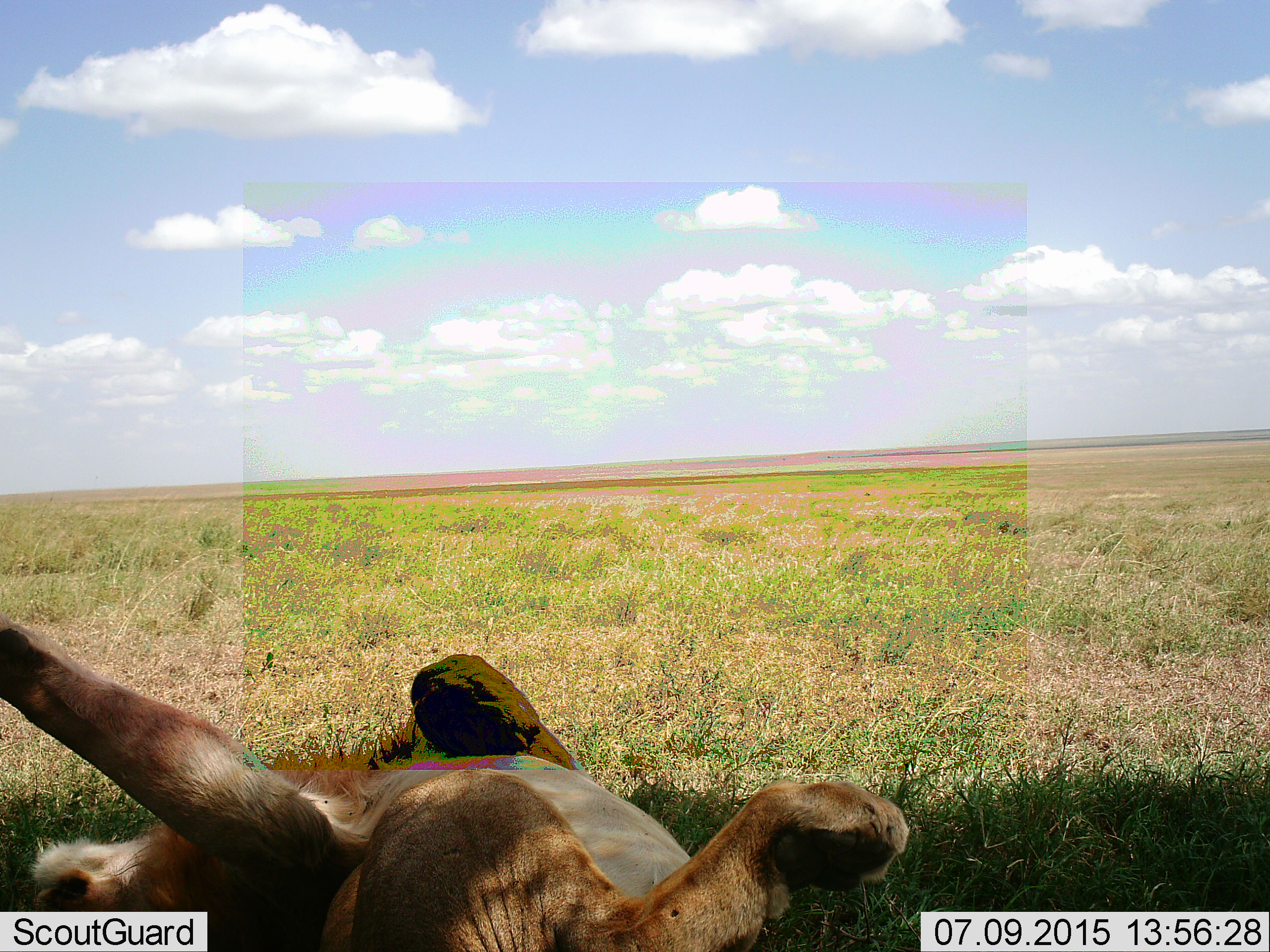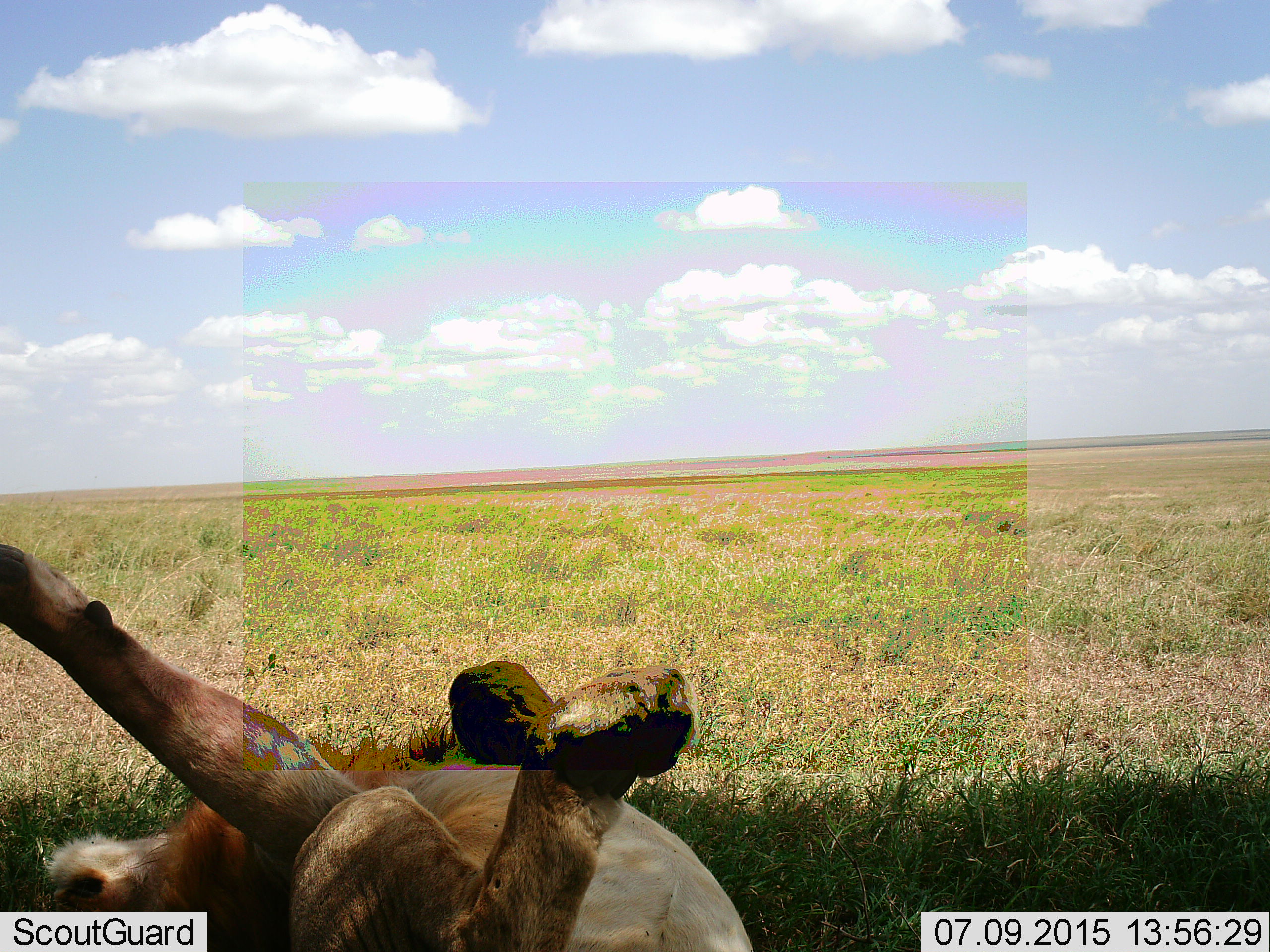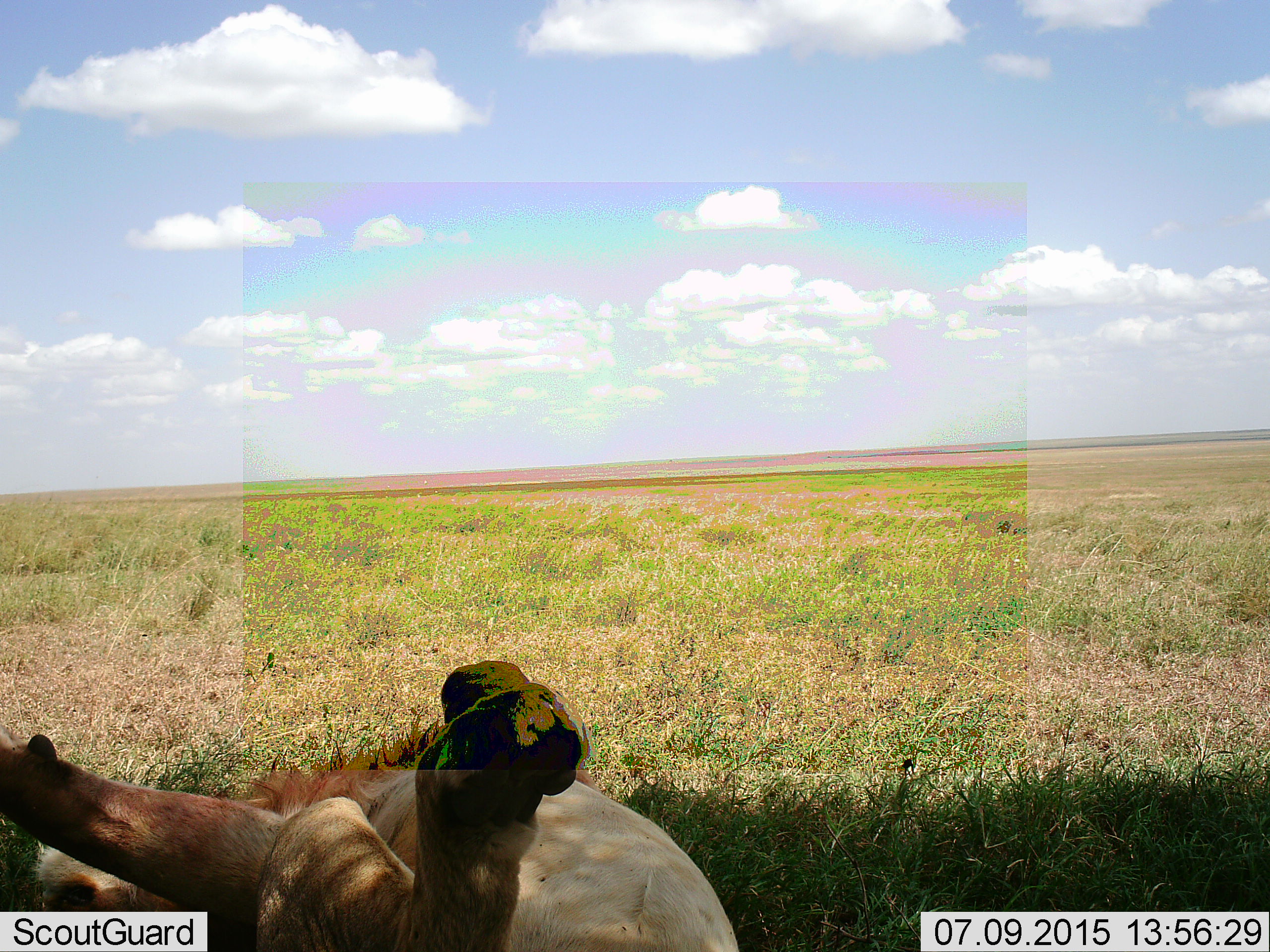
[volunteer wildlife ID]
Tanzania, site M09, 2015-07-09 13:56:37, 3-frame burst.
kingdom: Animalia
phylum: Chordata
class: Mammalia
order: Carnivora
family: Felidae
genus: Panthera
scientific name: Panthera leo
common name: lion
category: lionfemale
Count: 1.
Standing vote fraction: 0%.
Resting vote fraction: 100%.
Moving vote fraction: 17%.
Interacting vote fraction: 0%.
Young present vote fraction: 0%.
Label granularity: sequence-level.